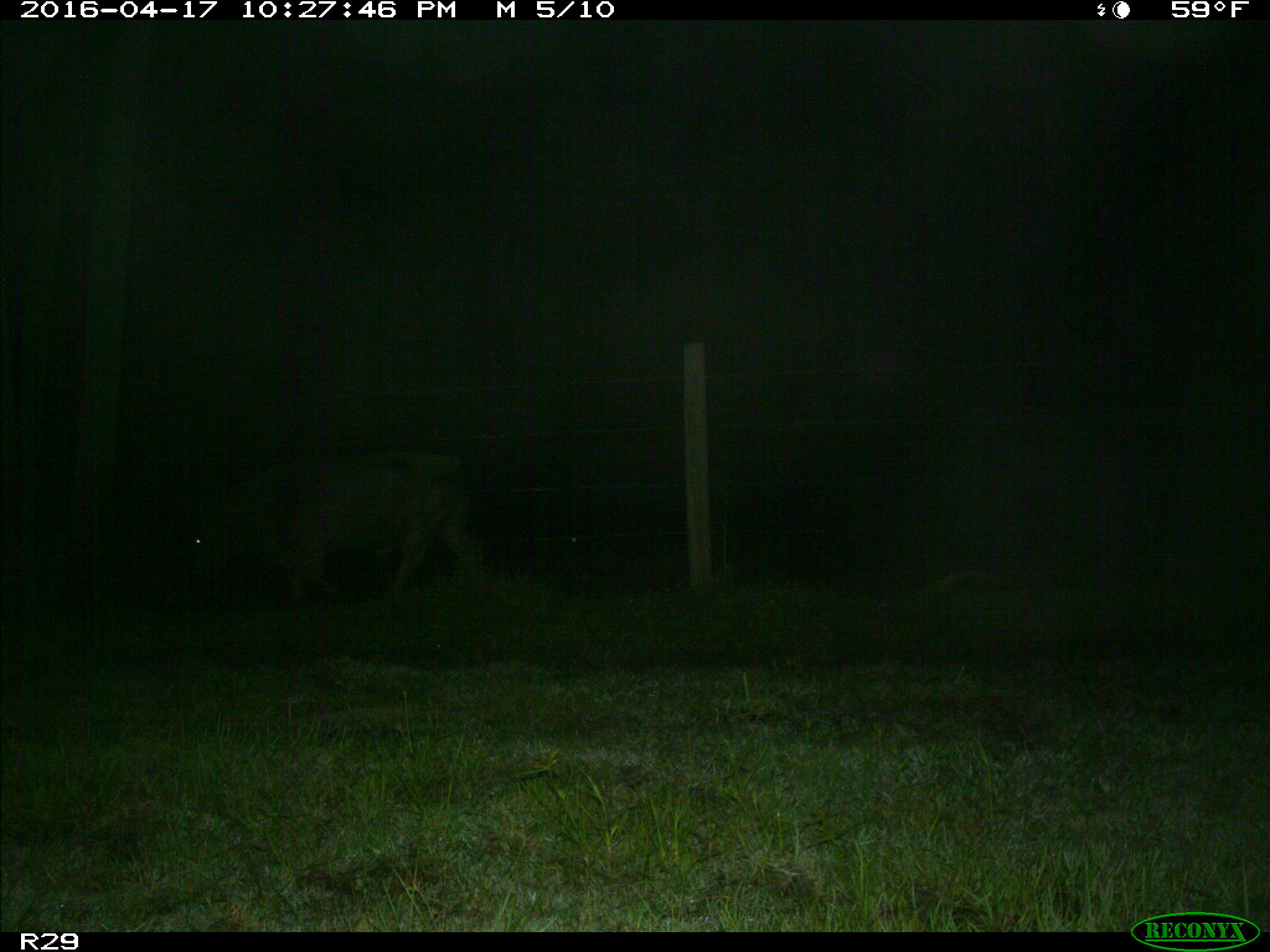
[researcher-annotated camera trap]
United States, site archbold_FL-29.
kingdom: Animalia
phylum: Chordata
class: Mammalia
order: Artiodactyla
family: Bovidae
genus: Bos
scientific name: Bos taurus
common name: domestic cow